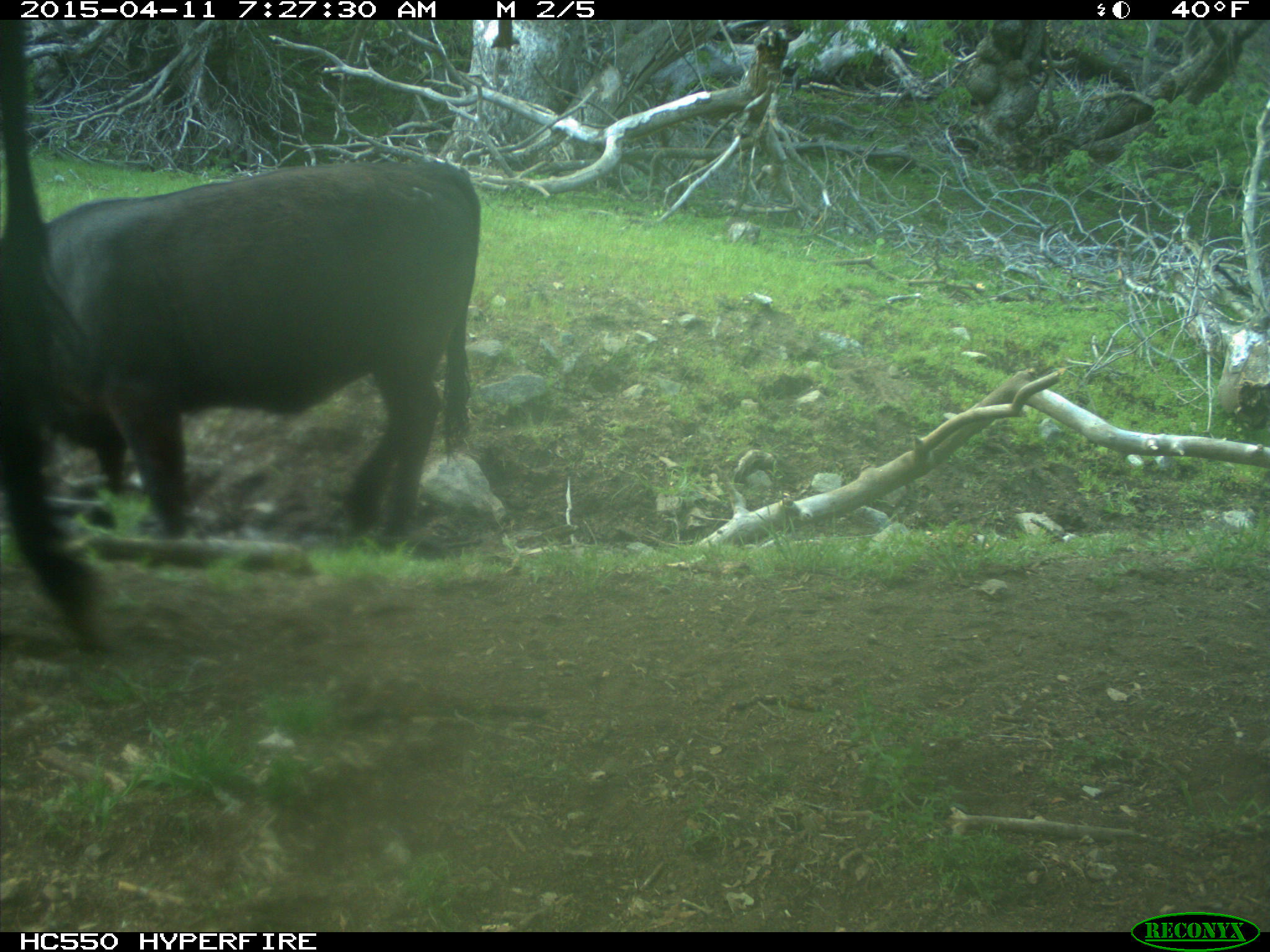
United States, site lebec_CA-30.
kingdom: Animalia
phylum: Chordata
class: Mammalia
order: Artiodactyla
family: Bovidae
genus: Bos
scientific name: Bos taurus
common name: domestic cow